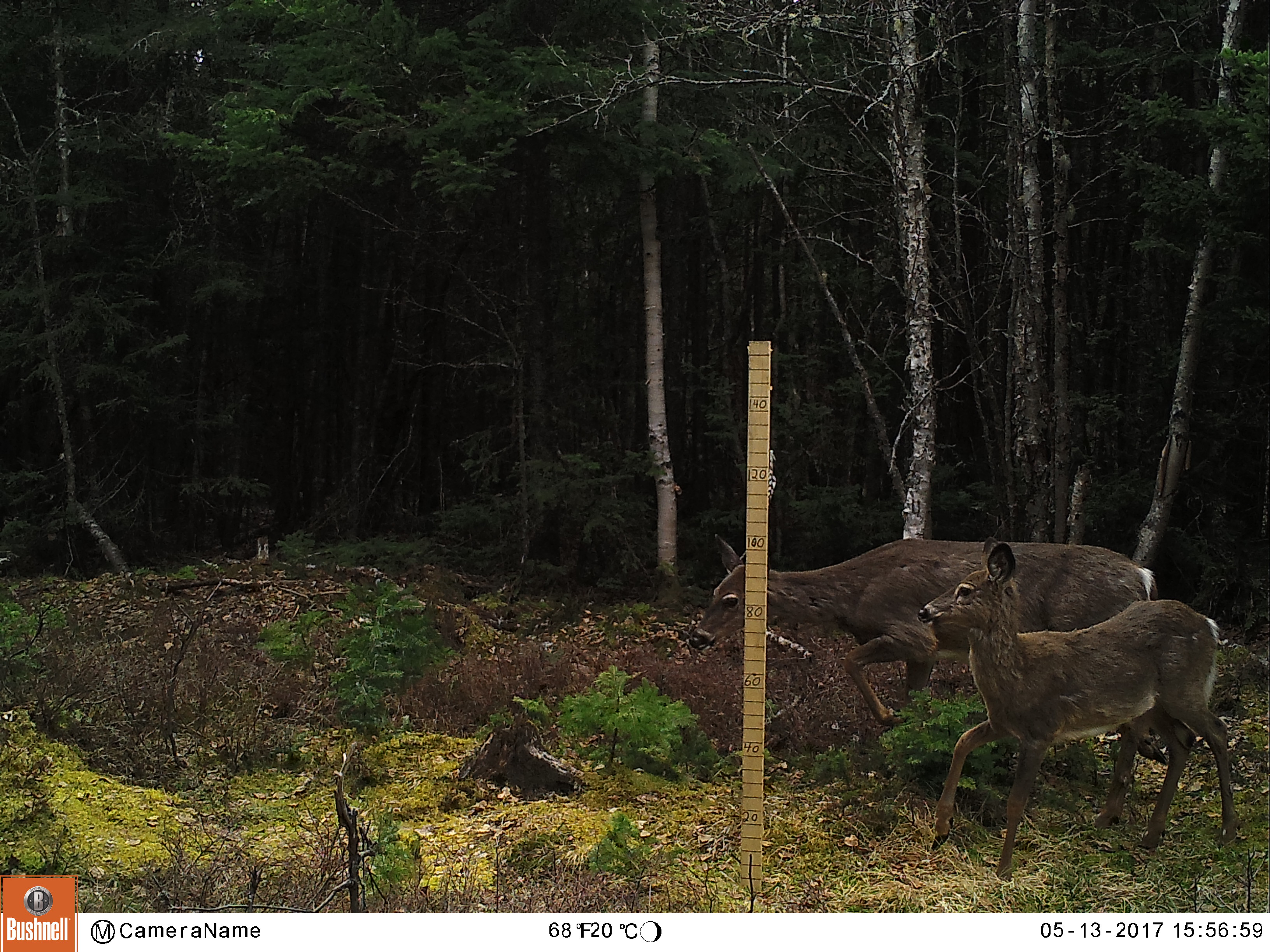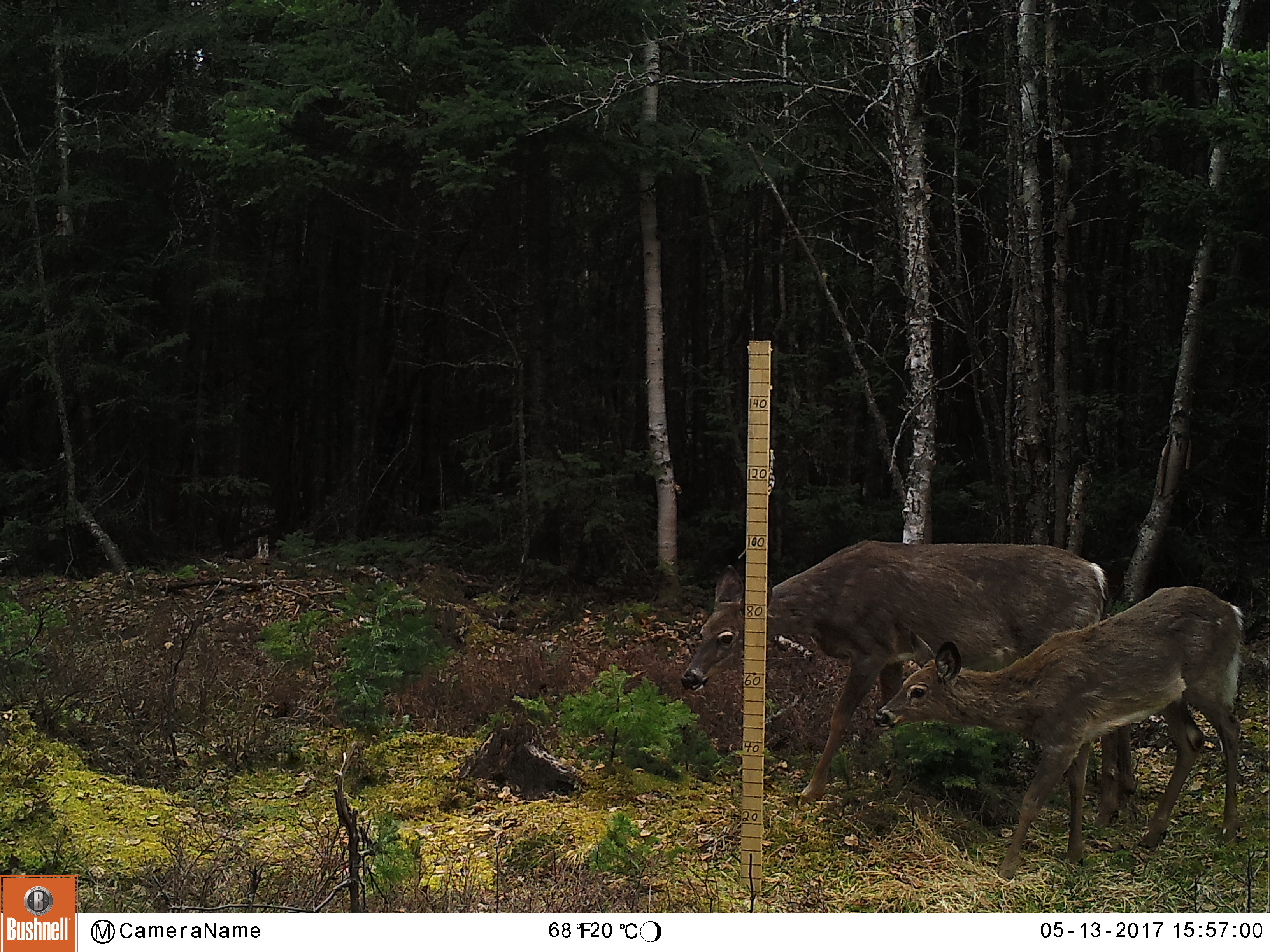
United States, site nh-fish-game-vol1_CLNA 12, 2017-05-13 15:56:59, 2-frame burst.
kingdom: Animalia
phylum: Chordata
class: Mammalia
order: Artiodactyla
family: Cervidae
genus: Odocoileus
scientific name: Odocoileus virginianus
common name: white-tailed deer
White-tailed deer (Odocoileus virginianus).